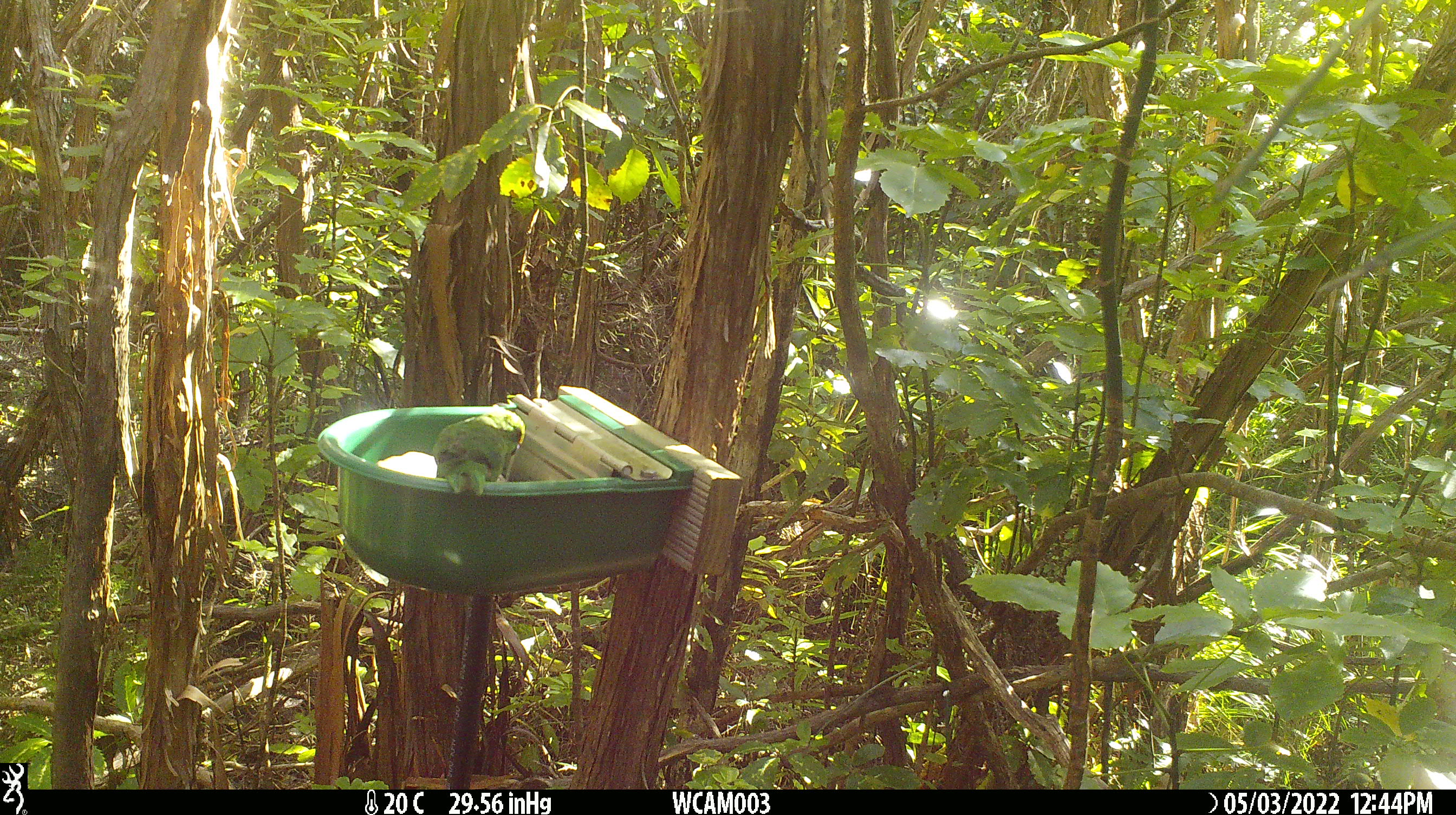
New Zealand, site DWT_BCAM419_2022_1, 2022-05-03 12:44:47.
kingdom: Animalia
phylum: Chordata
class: Aves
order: Psittaciformes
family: Psittaculidae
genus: Cyanoramphus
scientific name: Cyanoramphus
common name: parakeet